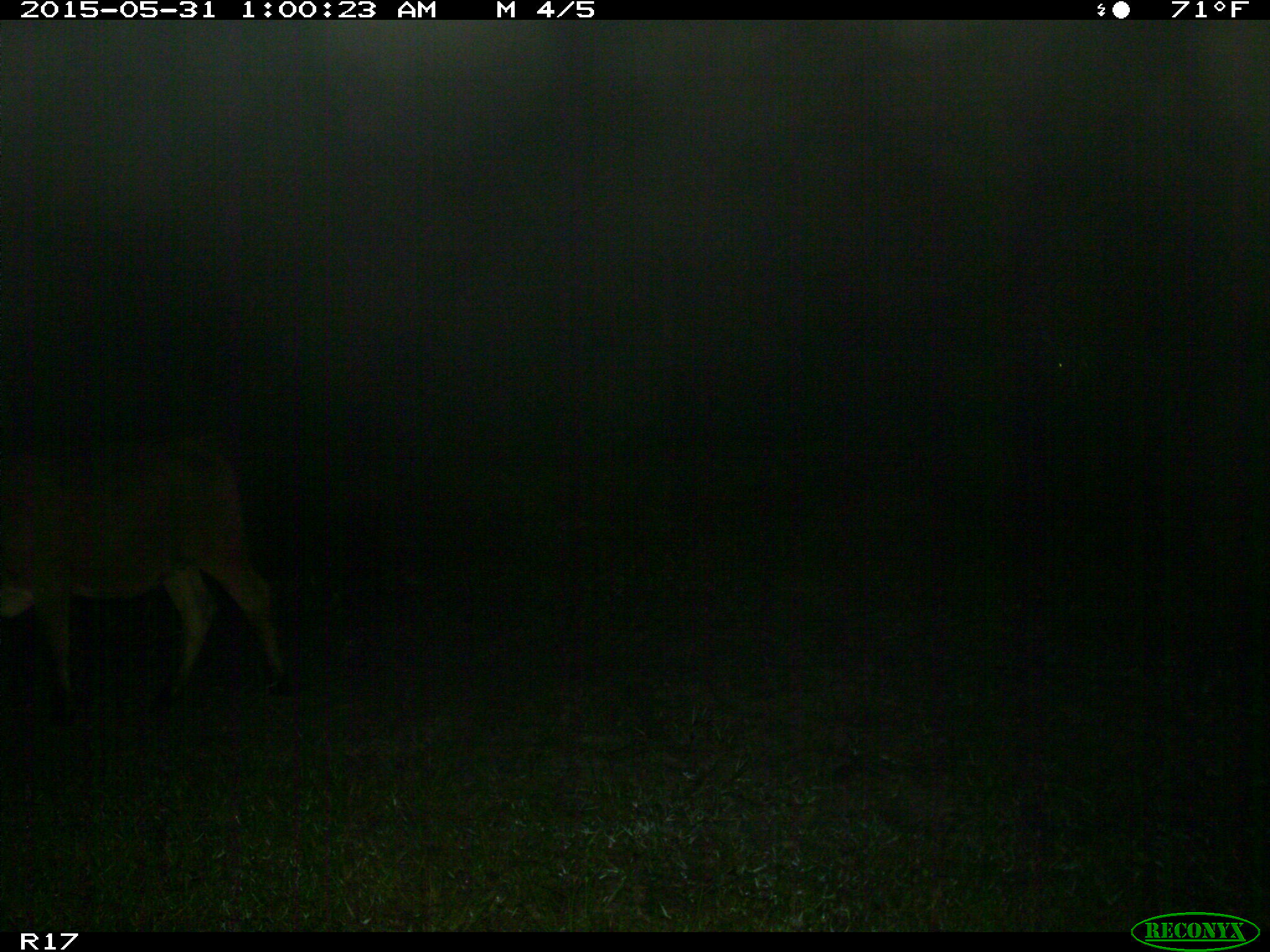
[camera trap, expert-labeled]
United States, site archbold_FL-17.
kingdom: Animalia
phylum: Chordata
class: Mammalia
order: Artiodactyla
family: Bovidae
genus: Bos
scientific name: Bos taurus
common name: domestic cow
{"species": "Bos taurus (domestic cow)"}